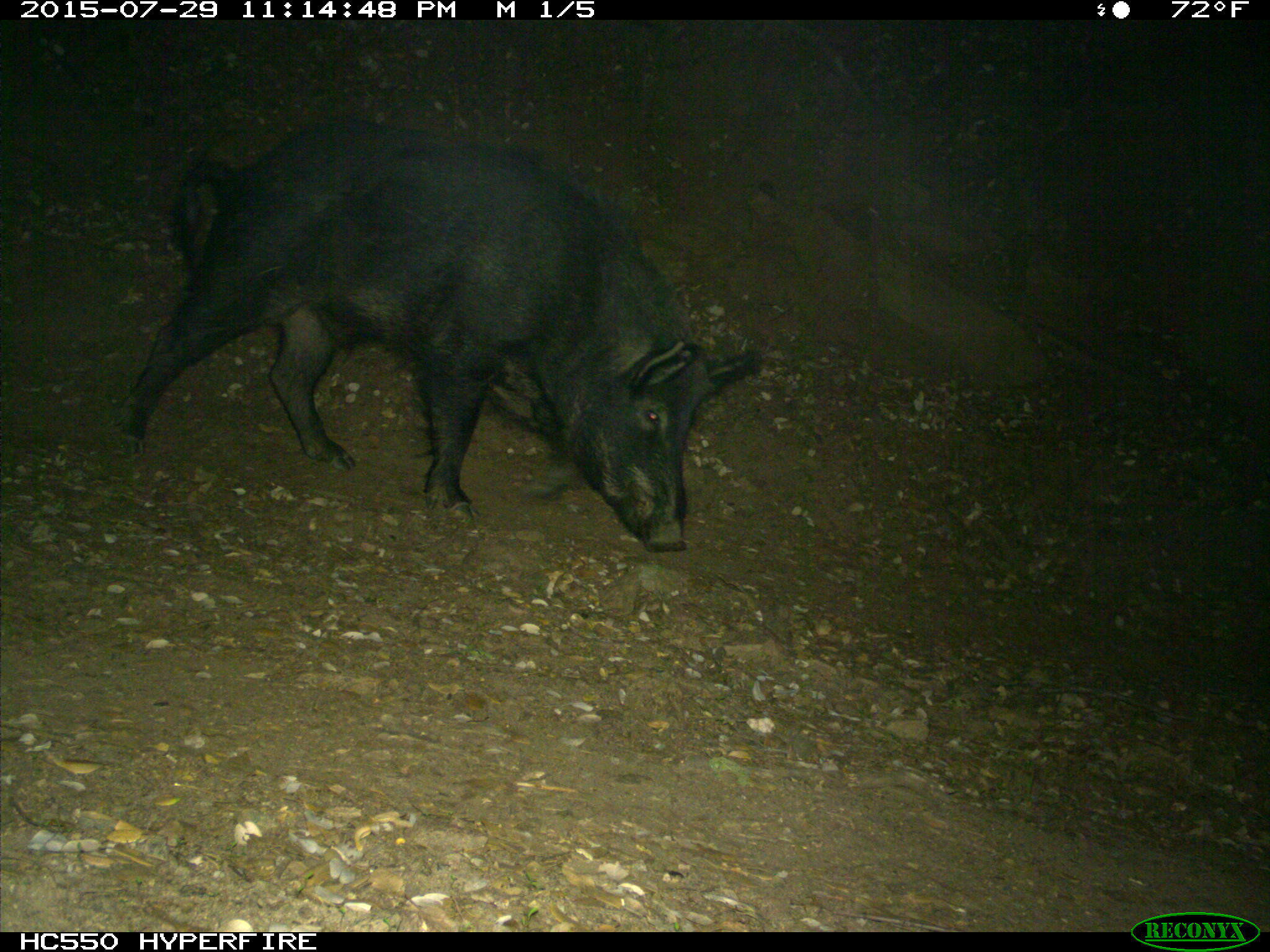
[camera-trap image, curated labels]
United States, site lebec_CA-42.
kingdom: Animalia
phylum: Chordata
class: Mammalia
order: Artiodactyla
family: Suidae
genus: Sus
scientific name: Sus scrofa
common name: wild boar